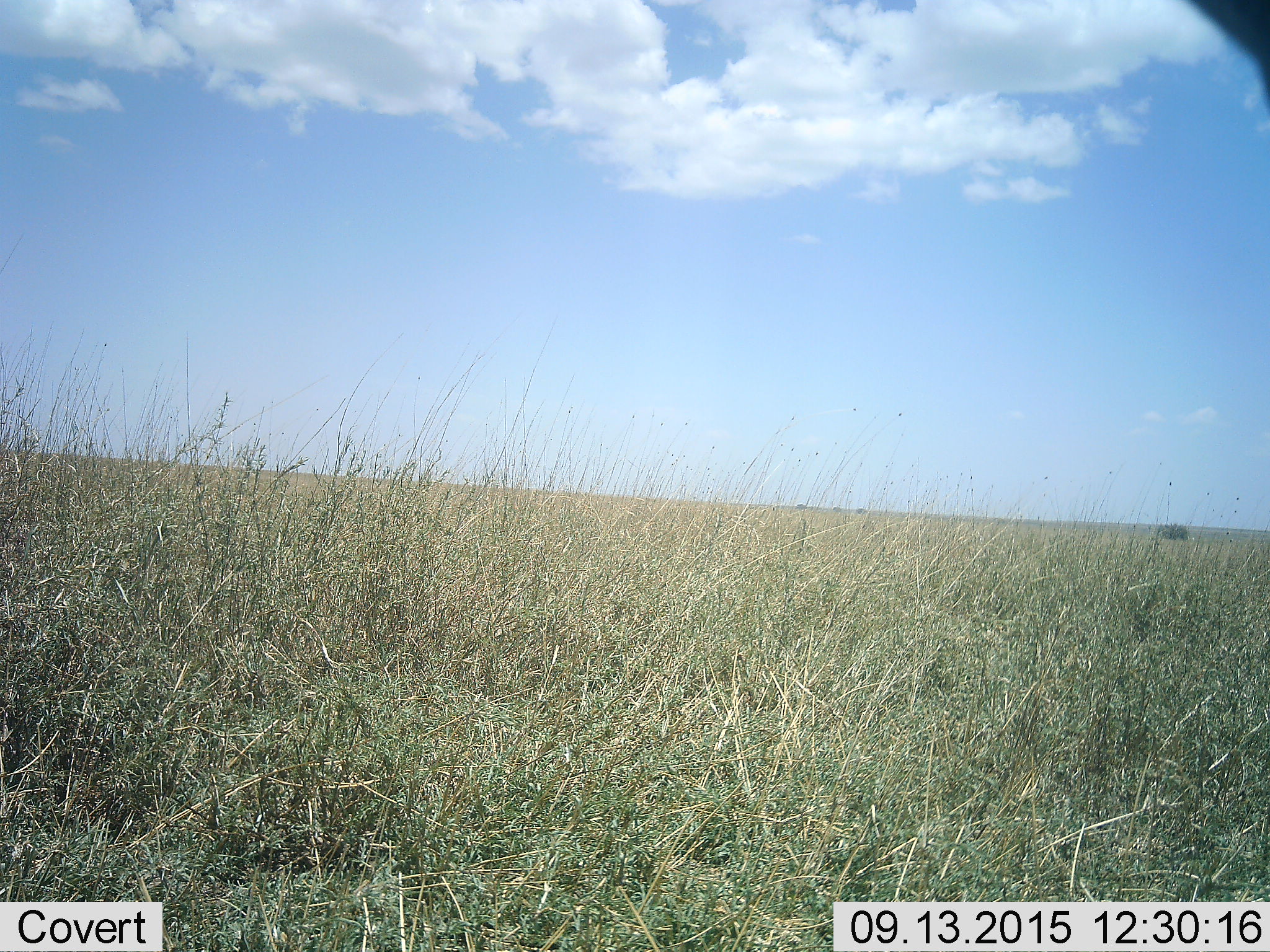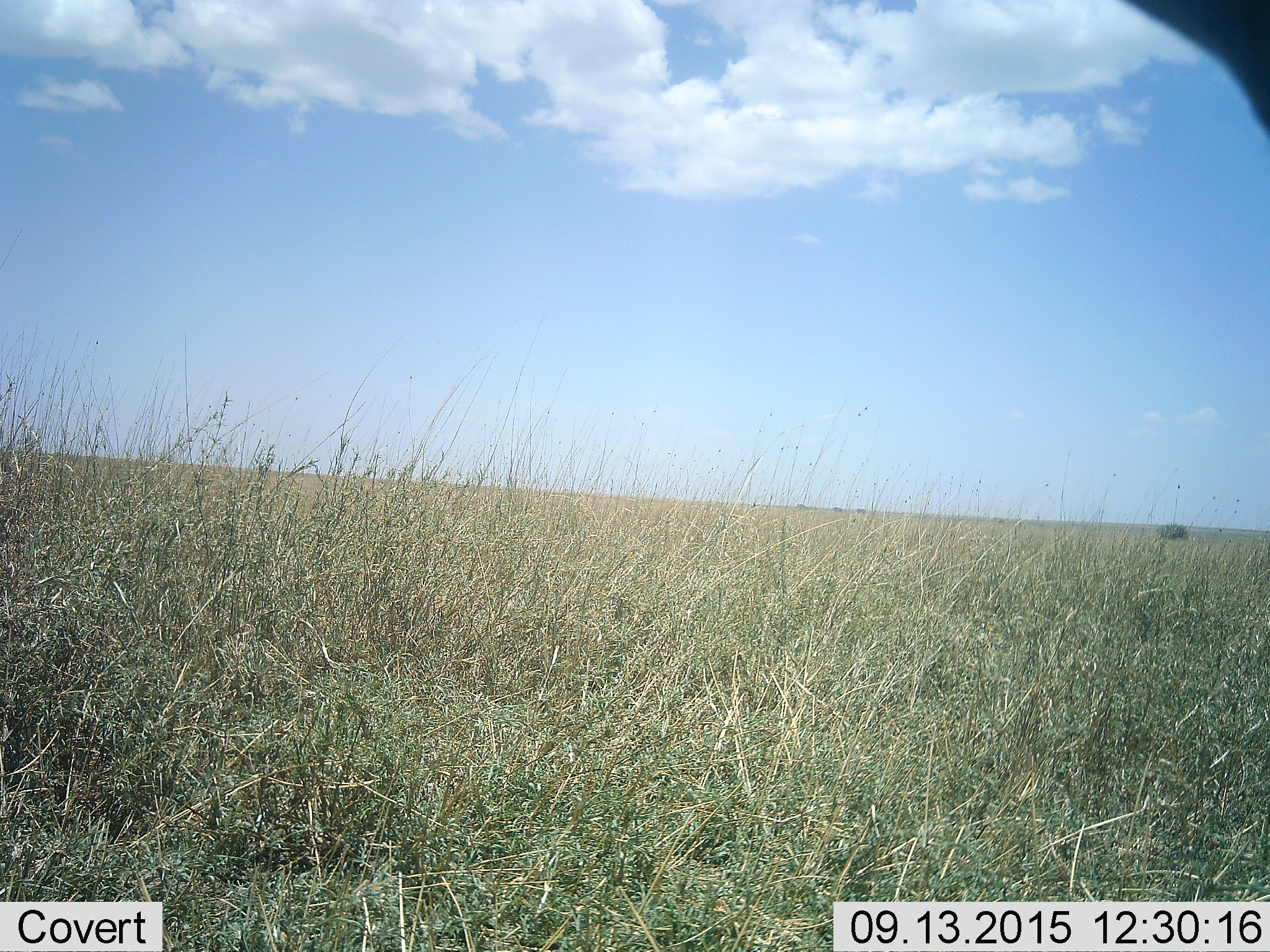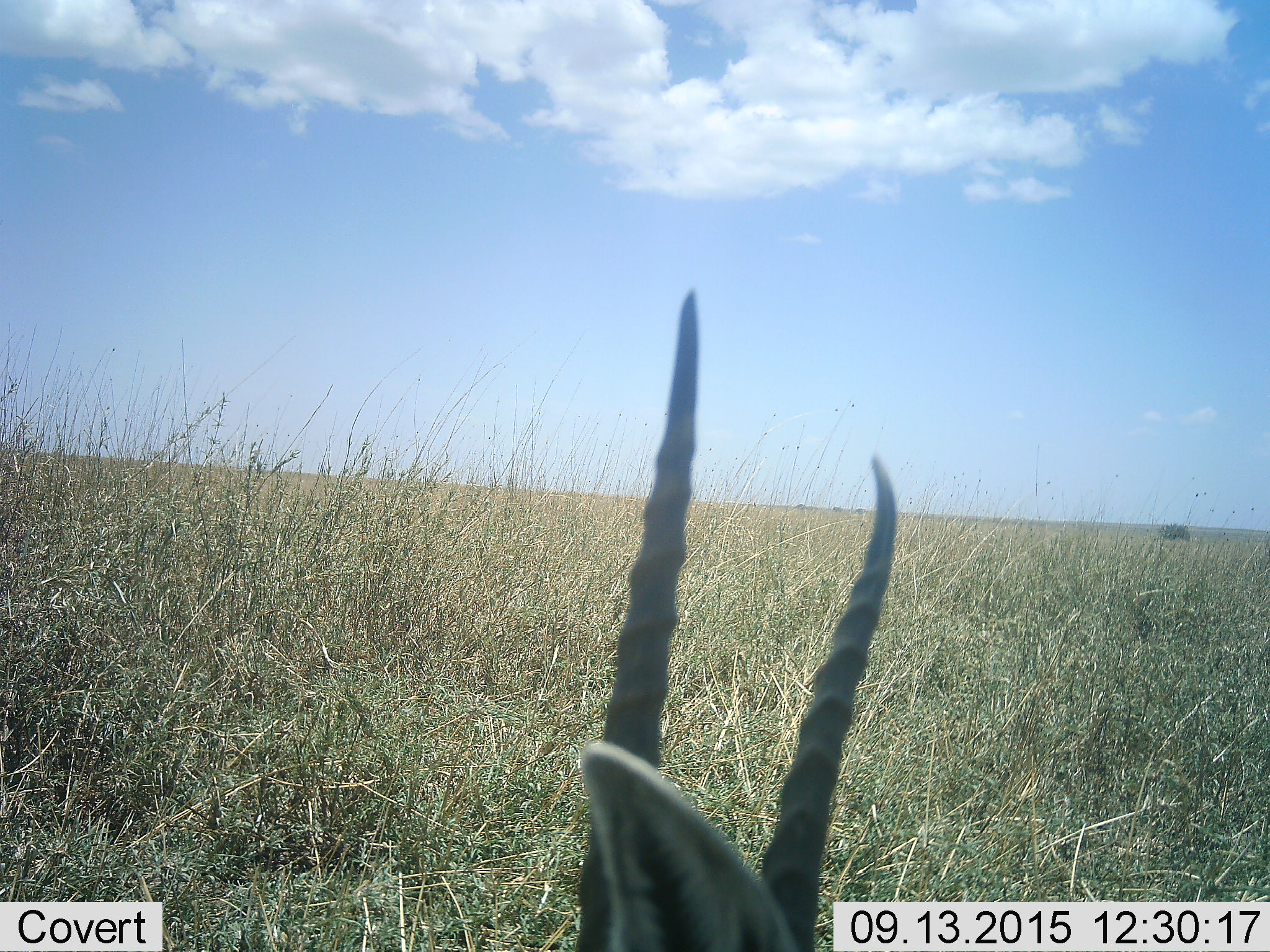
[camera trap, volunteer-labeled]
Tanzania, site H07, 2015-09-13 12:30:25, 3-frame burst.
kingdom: Animalia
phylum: Chordata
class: Mammalia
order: Artiodactyla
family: Bovidae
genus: Eudorcas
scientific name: Eudorcas thomsonii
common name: thomson's gazelle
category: gazellethomsons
Gazellethomsons (thomson's gazelle) (Eudorcas thomsonii), count 1. Behavior (volunteer vote fractions): standing 14%, resting 14%, moving 57%, interacting 0%. Young present (vote fraction): 0%. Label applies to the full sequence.